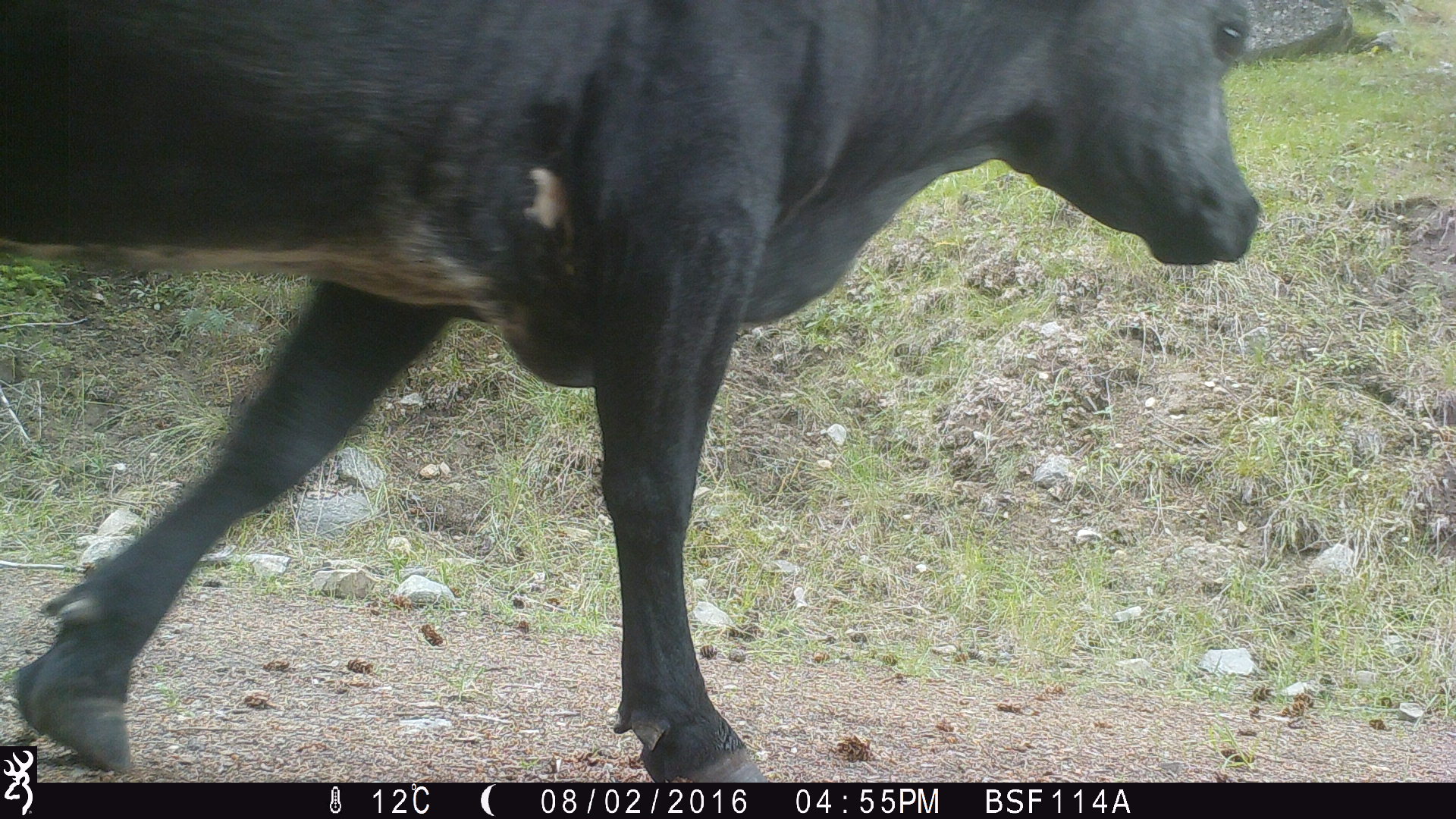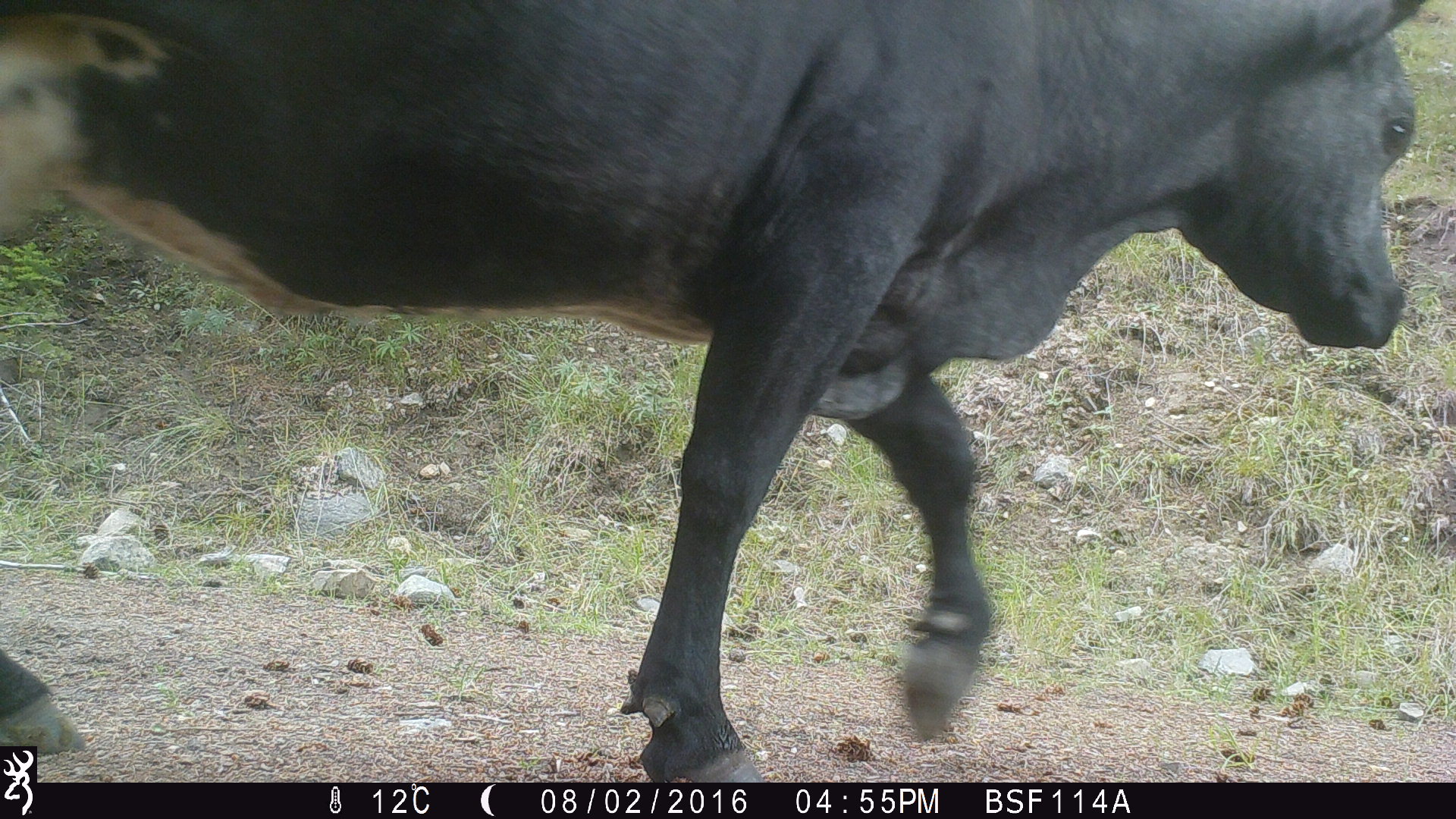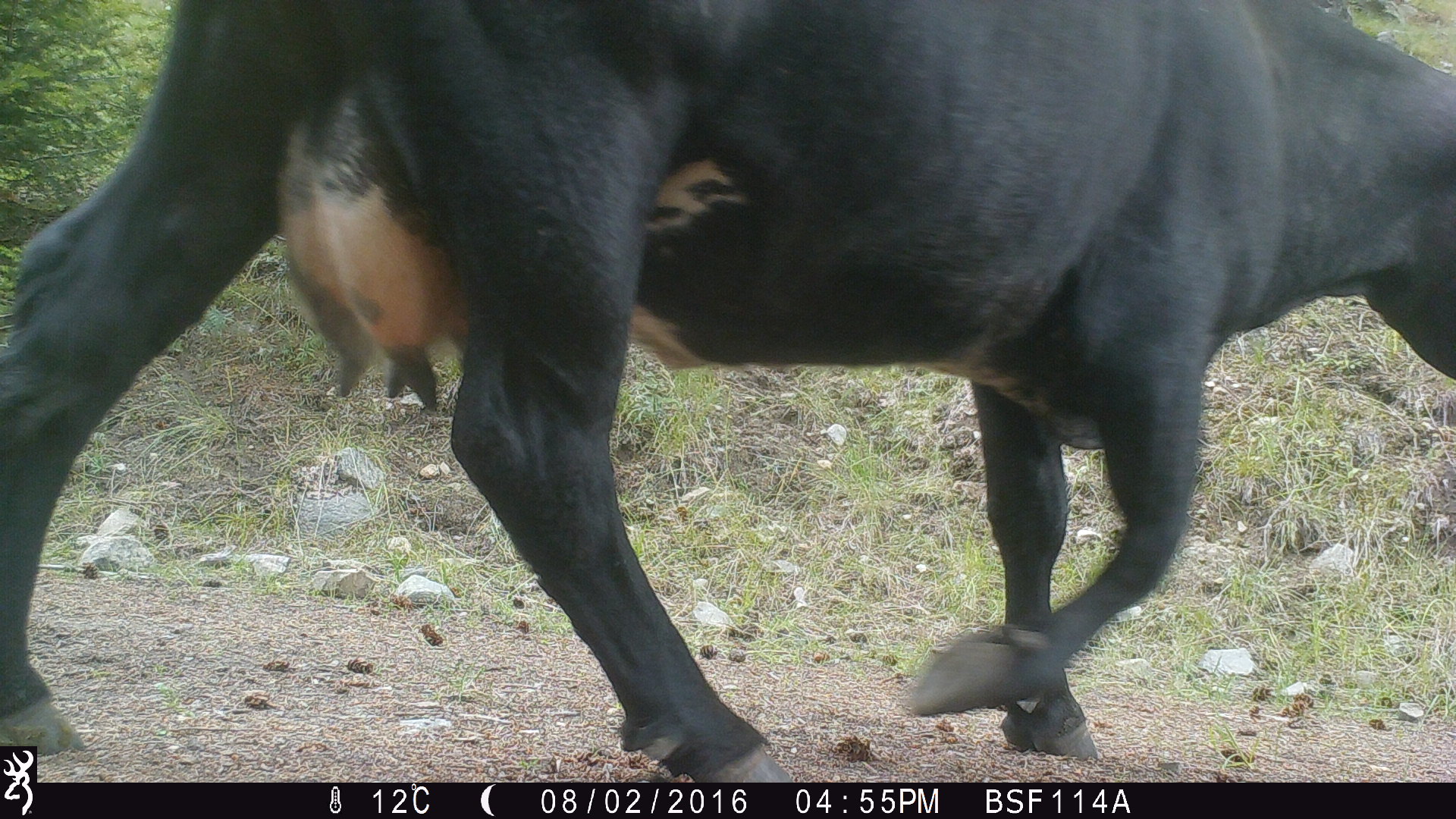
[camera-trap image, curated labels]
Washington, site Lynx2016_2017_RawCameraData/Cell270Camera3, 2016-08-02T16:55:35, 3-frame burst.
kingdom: Animalia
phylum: Chordata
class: Mammalia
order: Artiodactyla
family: Bovidae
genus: Bos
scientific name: Bos taurus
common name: domestic cattle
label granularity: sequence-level